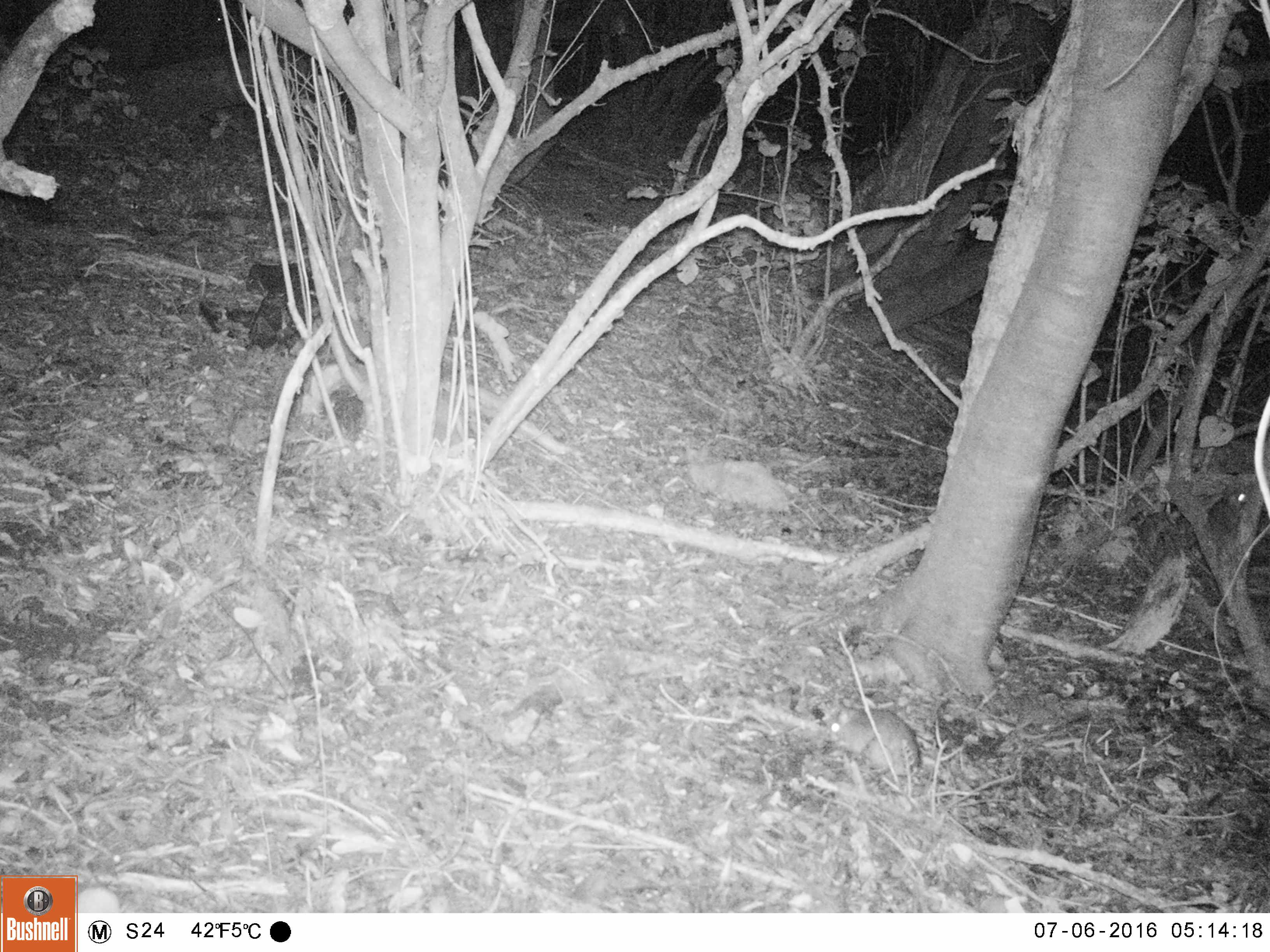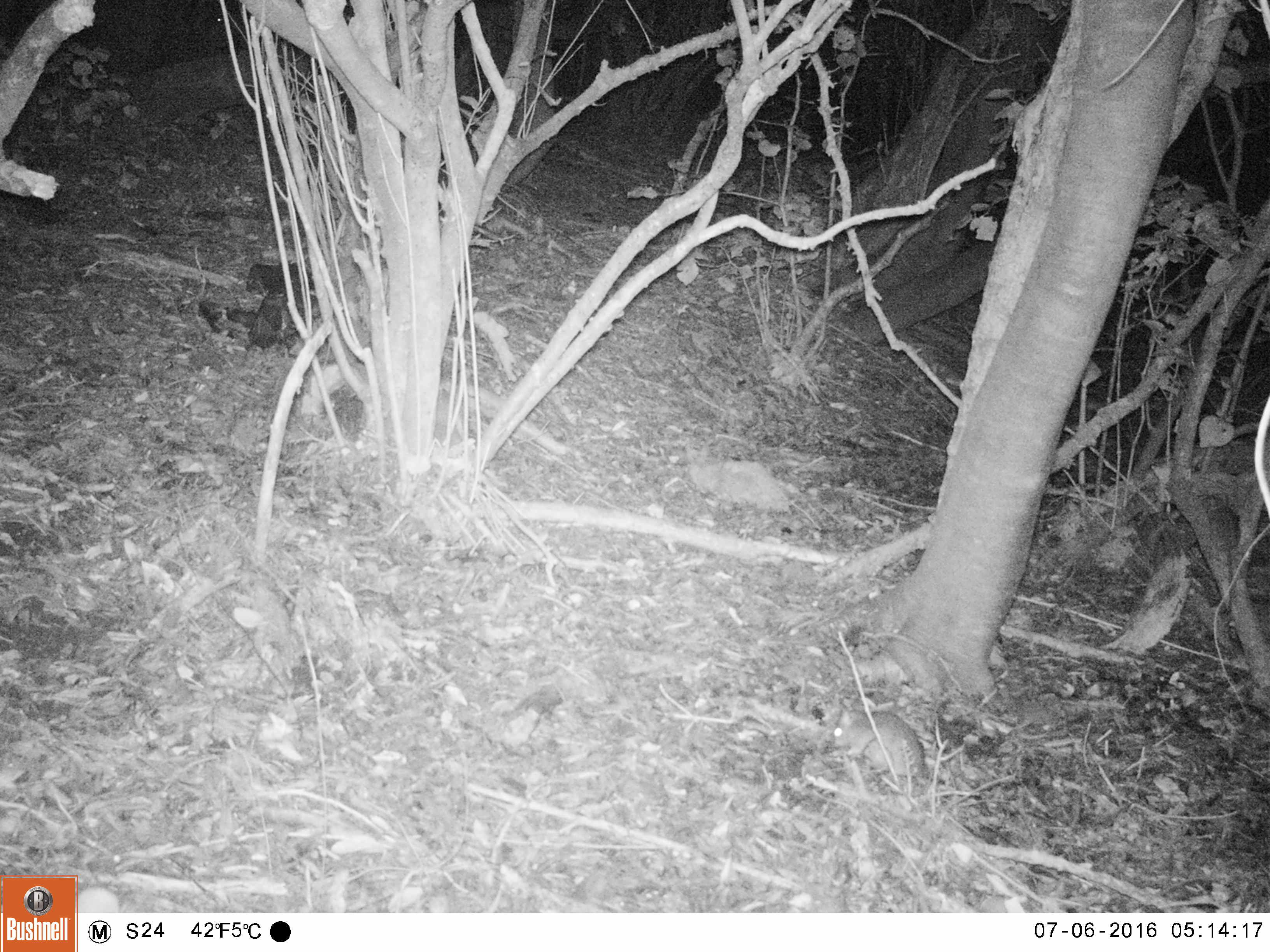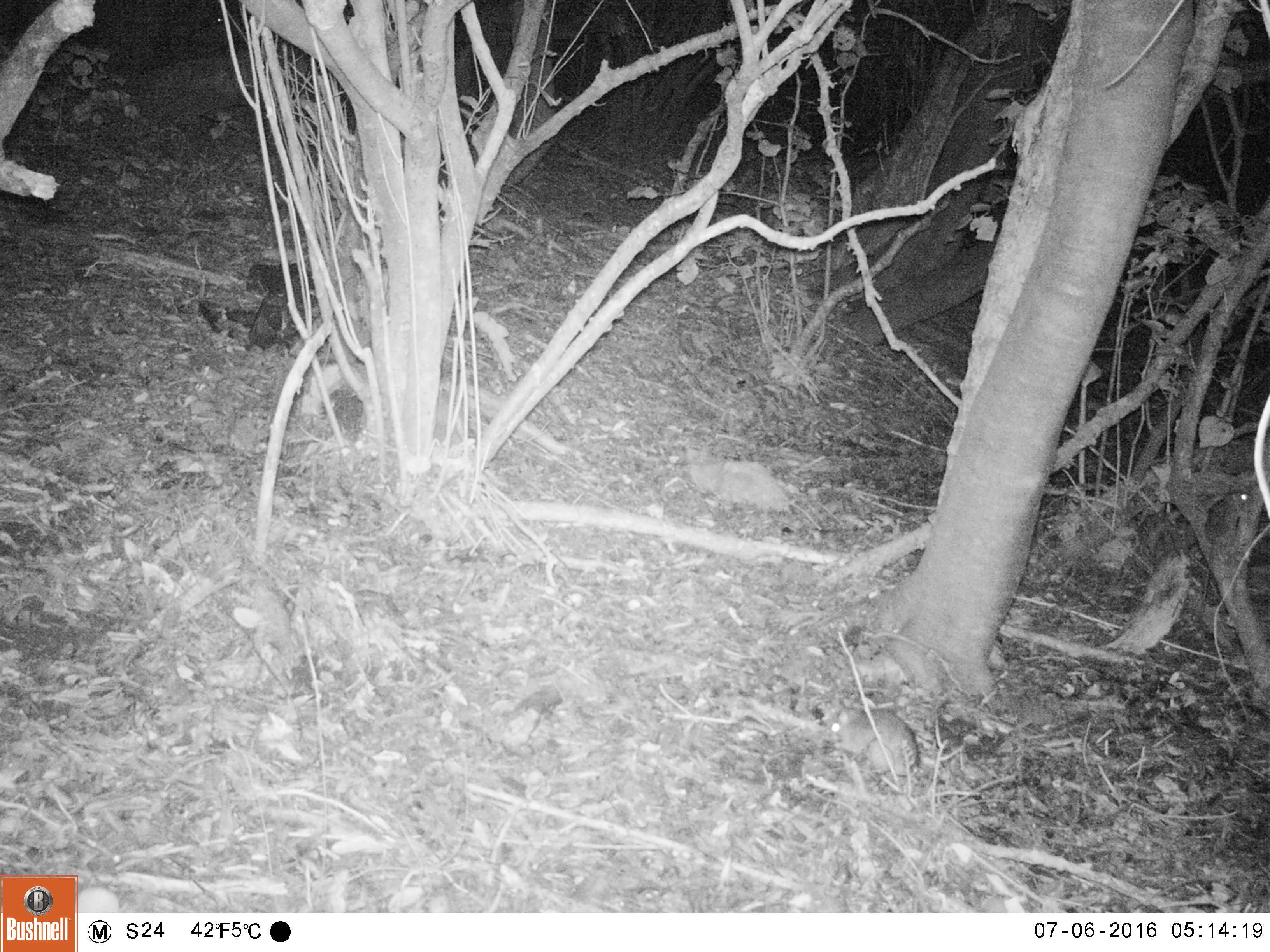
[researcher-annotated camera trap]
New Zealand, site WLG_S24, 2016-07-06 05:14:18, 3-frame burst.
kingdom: Animalia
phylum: Chordata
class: Mammalia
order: Rodentia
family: Muridae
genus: Rattus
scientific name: Rattus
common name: rat